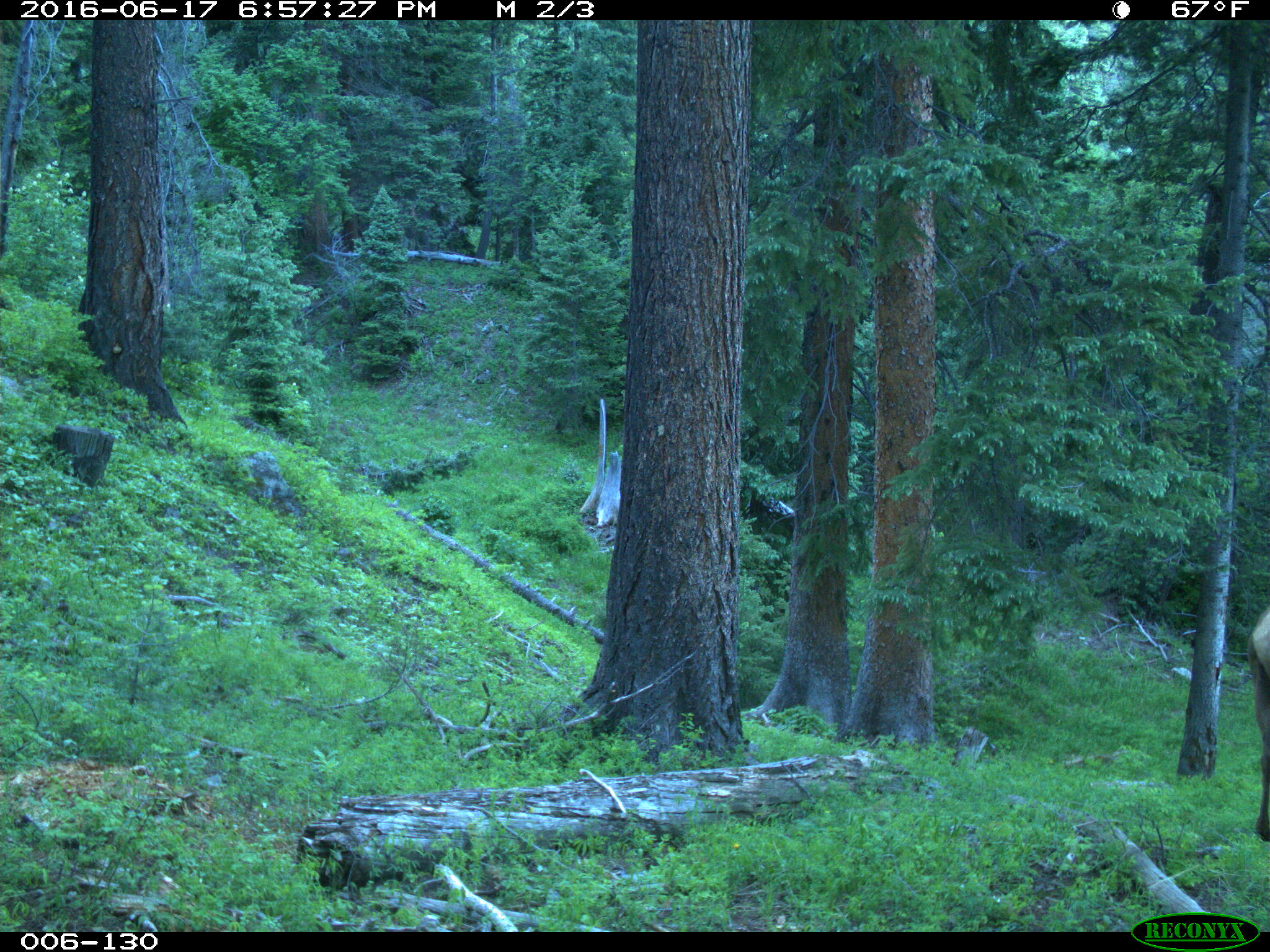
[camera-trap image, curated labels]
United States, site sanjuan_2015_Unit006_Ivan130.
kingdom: Animalia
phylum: Chordata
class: Mammalia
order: Artiodactyla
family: Cervidae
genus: Cervus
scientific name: Cervus elaphus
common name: red deer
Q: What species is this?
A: Cervus elaphus (red deer).